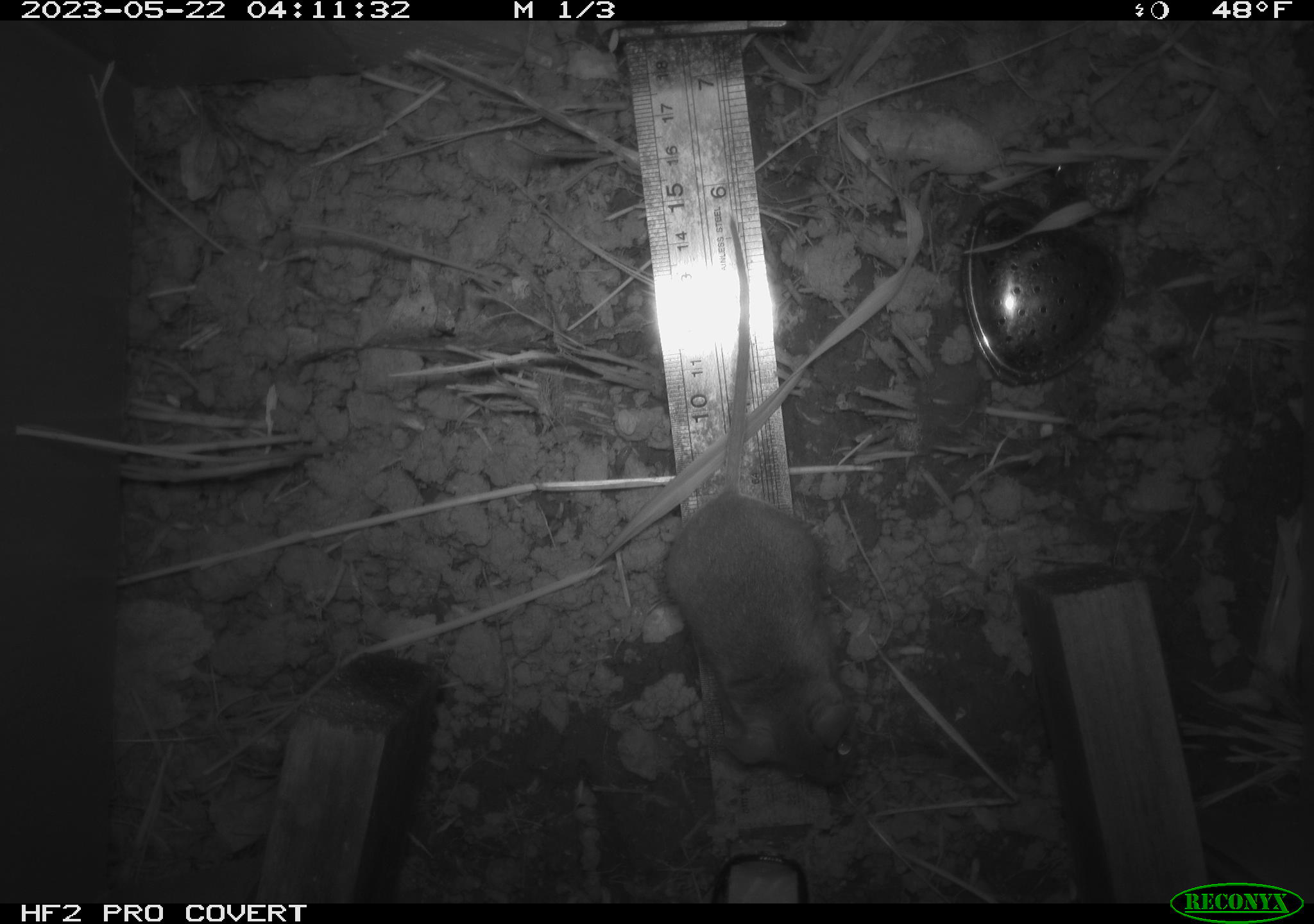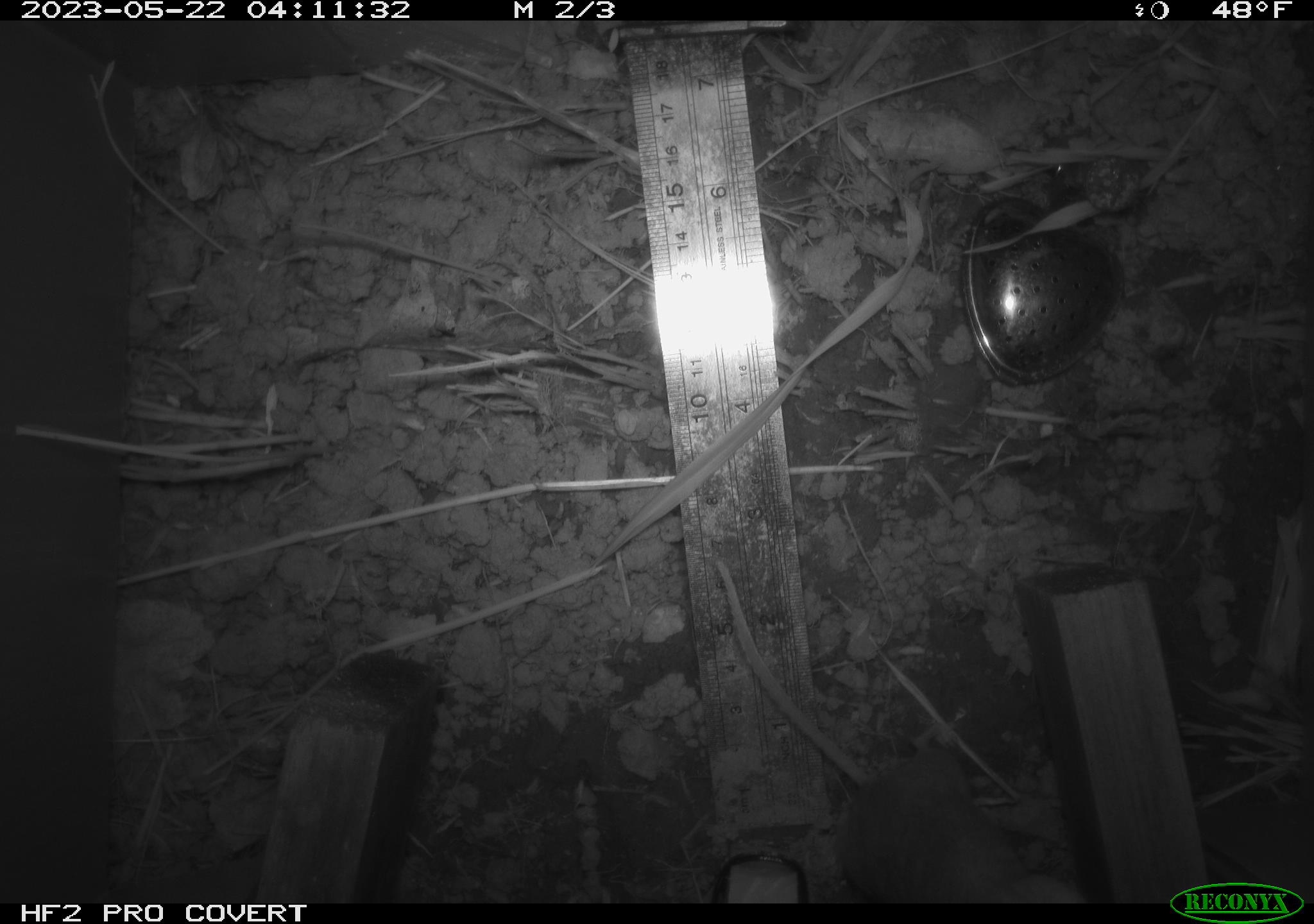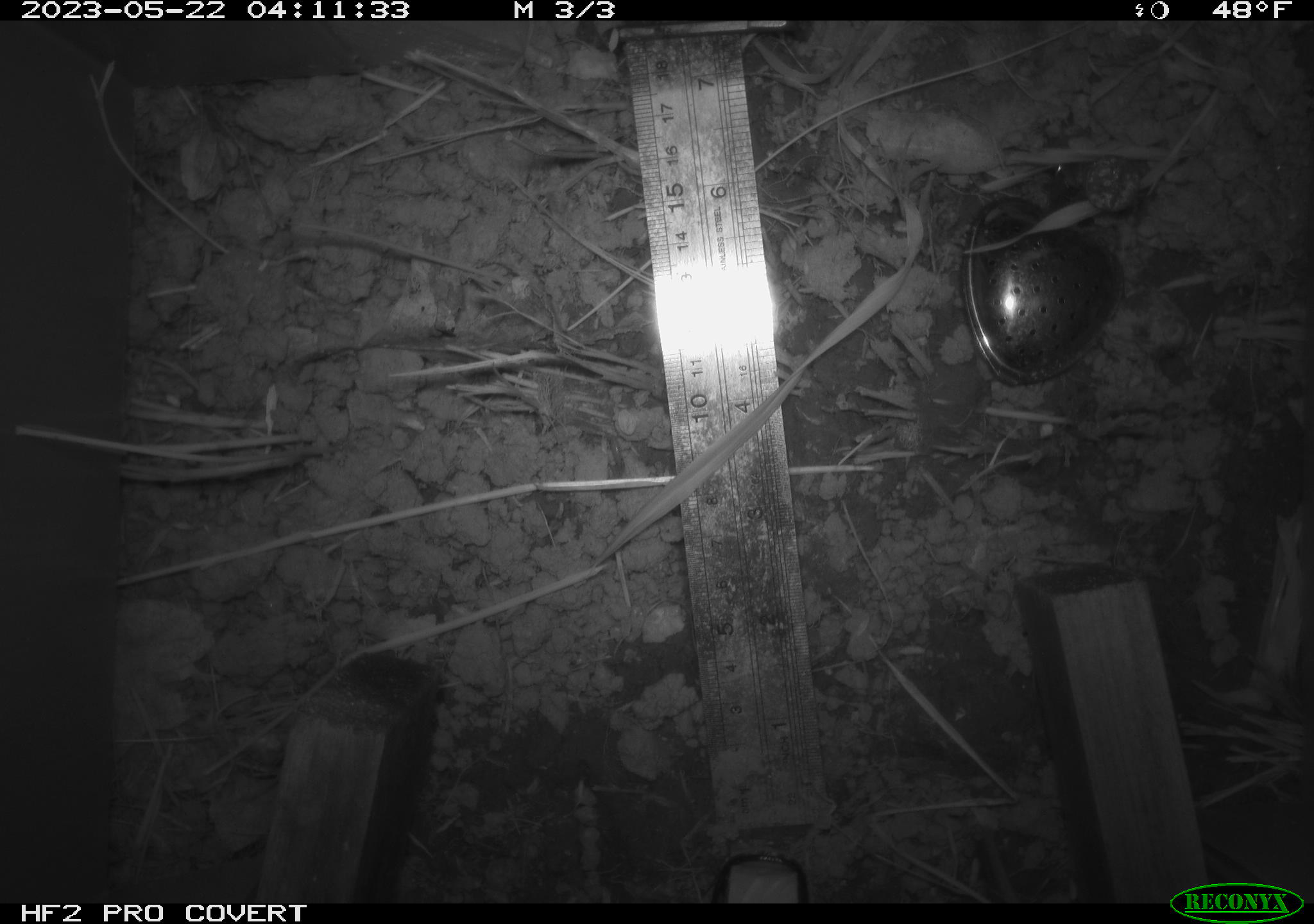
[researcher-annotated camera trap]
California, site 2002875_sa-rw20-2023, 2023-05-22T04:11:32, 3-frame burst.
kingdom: Animalia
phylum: Chordata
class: Mammalia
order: Rodentia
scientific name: Rodentia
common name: rodent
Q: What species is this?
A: Rodent (Rodentia).